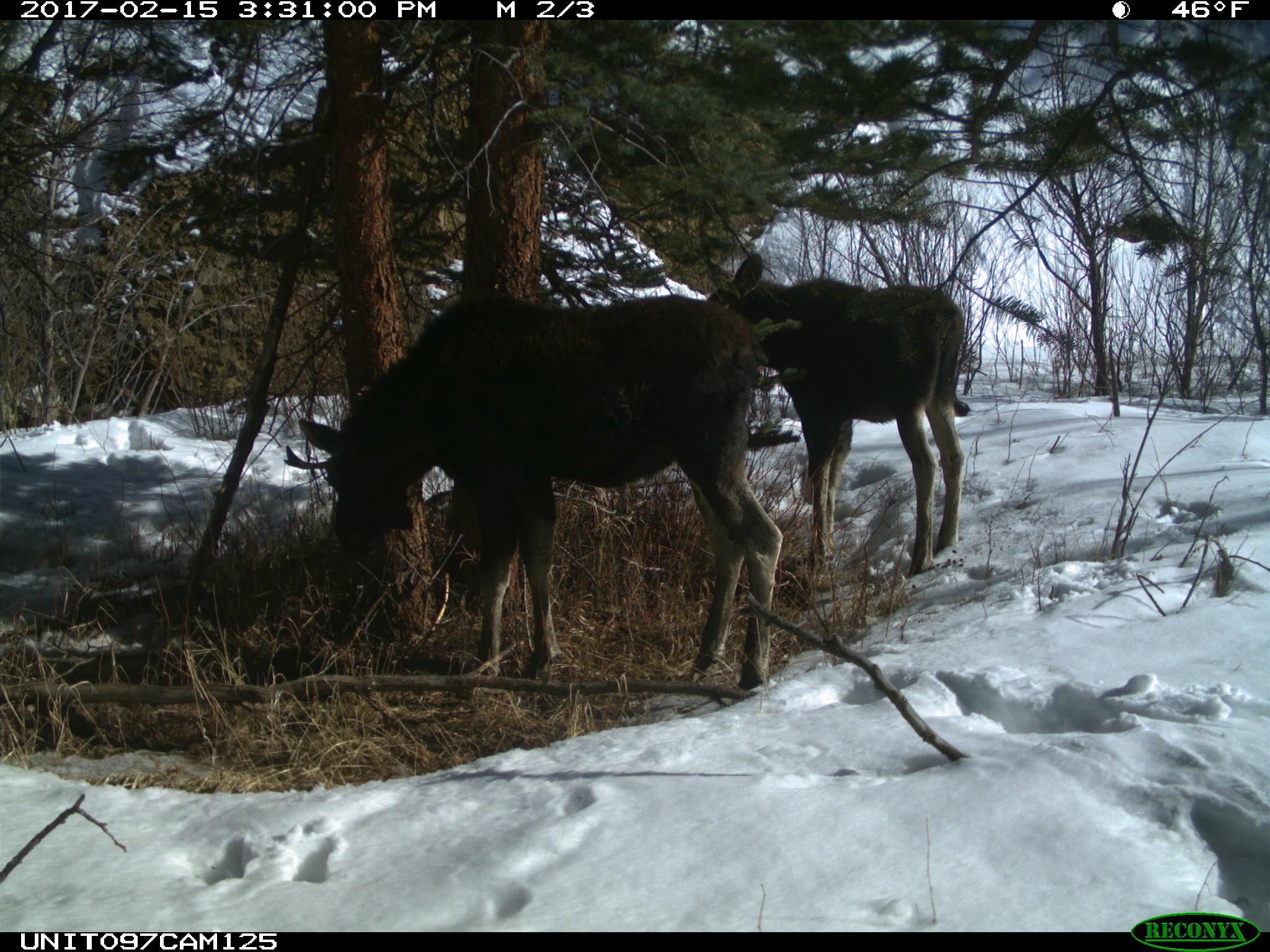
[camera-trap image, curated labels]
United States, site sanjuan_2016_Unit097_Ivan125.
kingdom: Animalia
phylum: Chordata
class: Mammalia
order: Artiodactyla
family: Cervidae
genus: Alces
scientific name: Alces alces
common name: moose